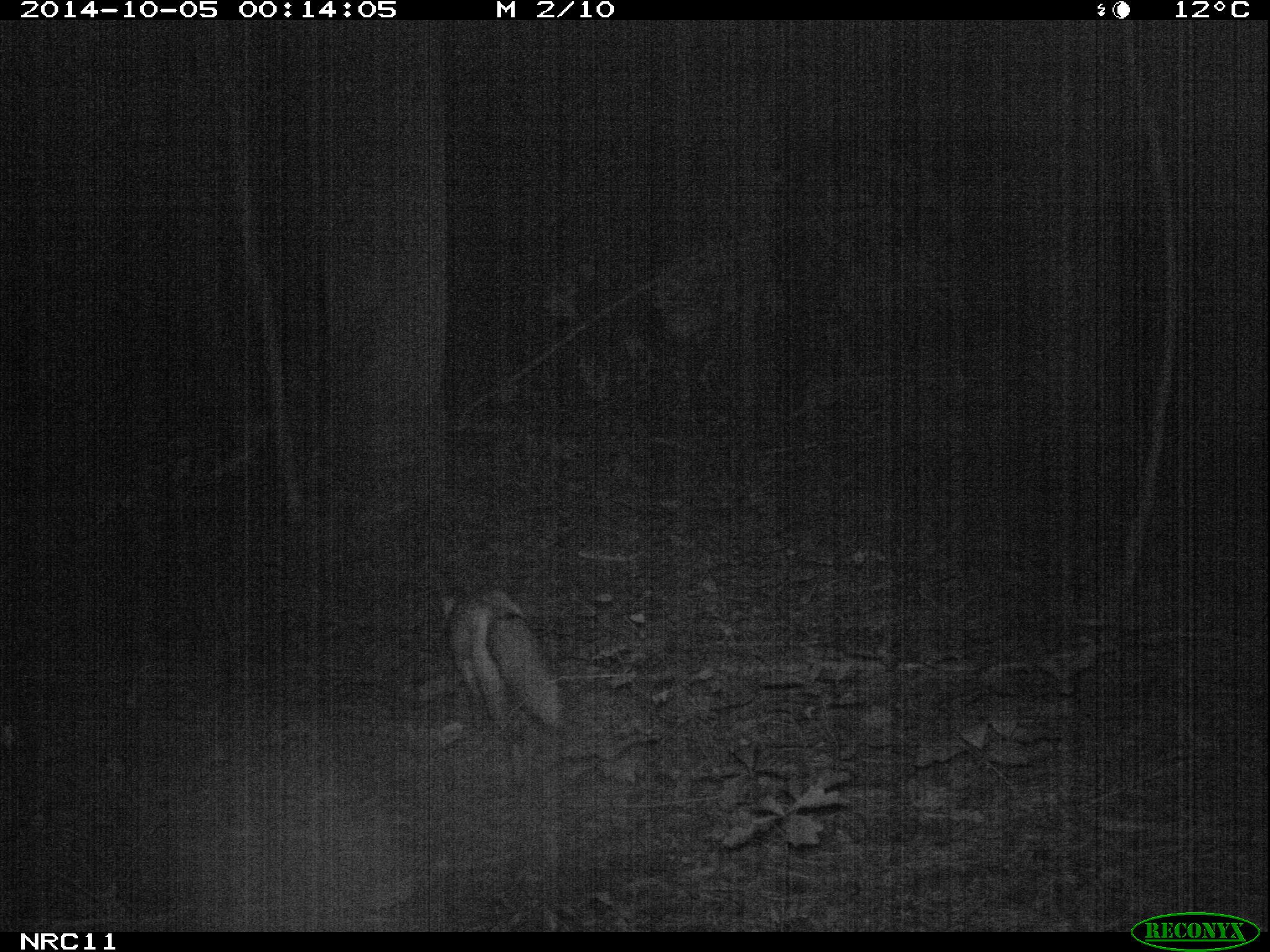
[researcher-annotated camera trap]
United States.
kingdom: Animalia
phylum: Chordata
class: Mammalia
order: Carnivora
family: Canidae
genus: Vulpes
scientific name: Vulpes vulpes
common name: red fox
Red Fox (Vulpes vulpes).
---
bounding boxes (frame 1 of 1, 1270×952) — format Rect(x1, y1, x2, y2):
Red Fox: Rect(433, 574, 574, 802)